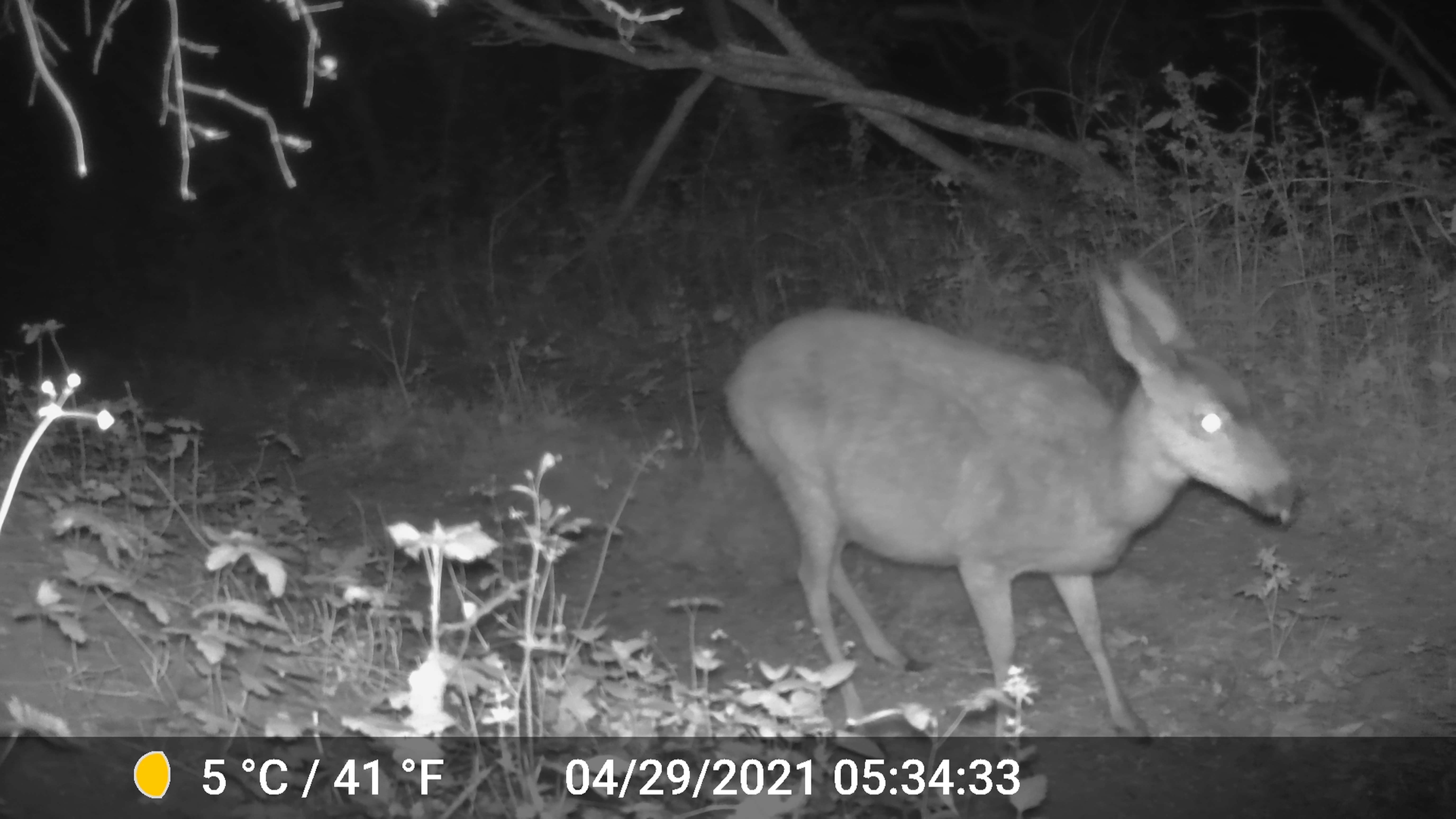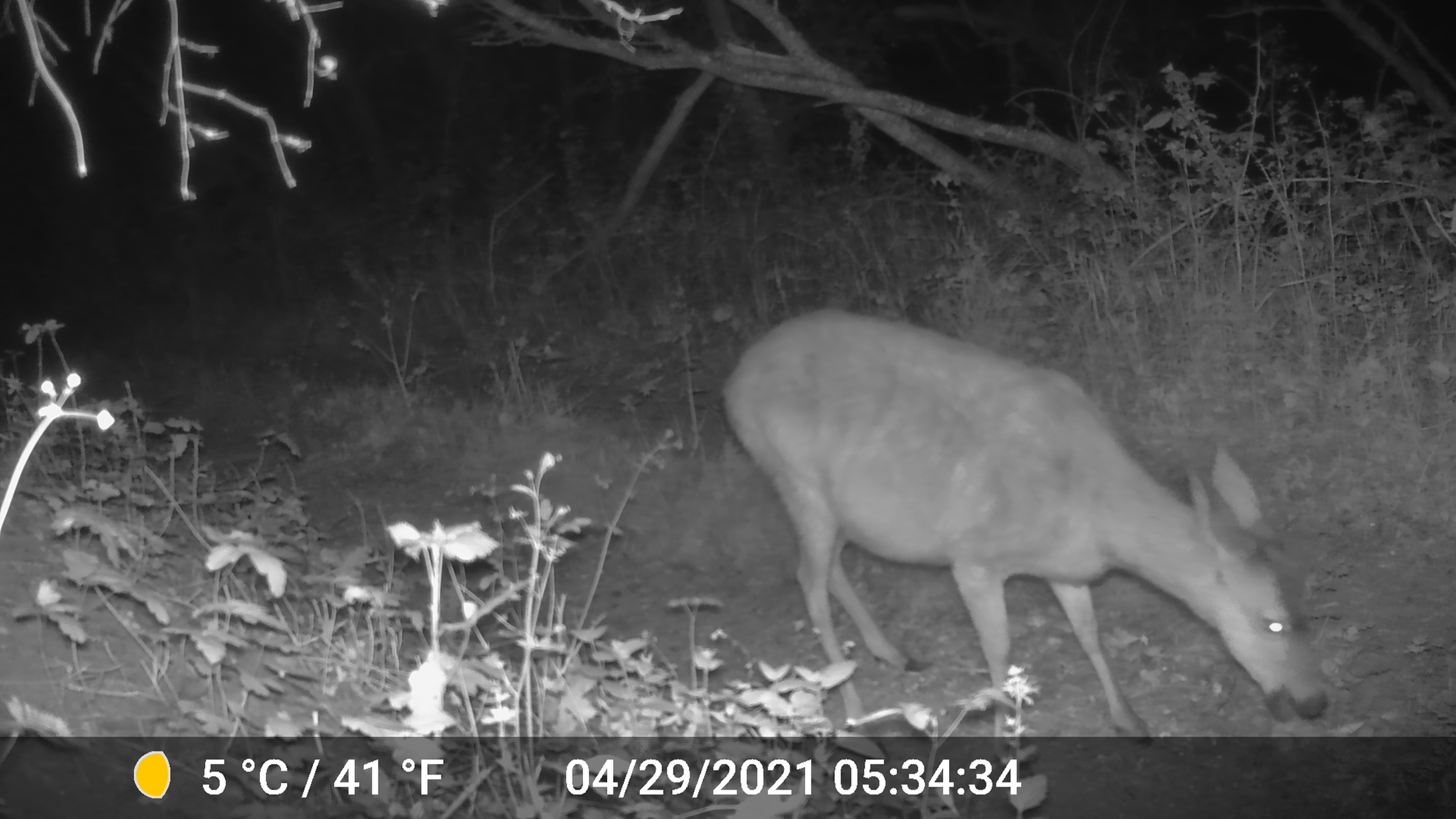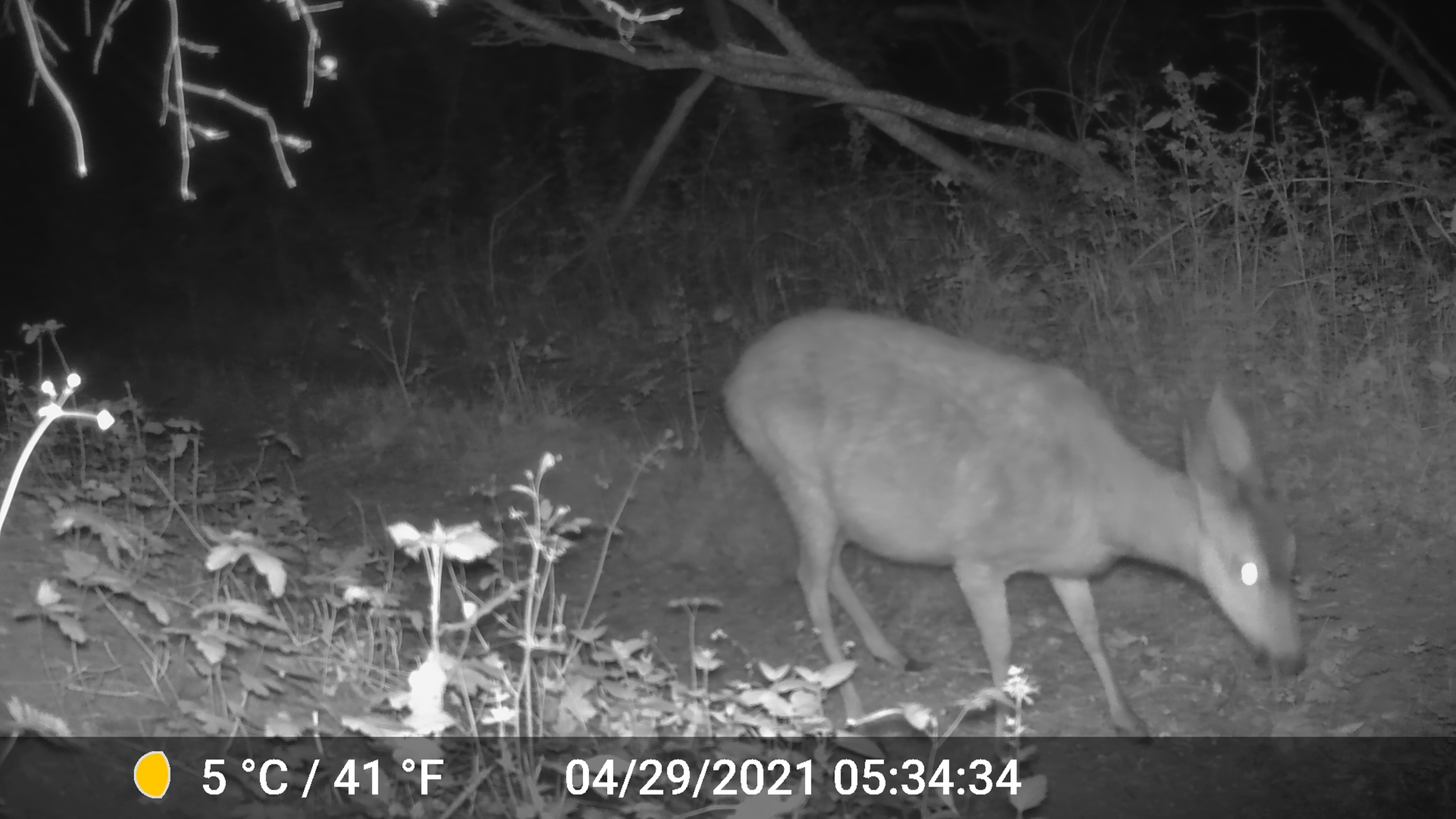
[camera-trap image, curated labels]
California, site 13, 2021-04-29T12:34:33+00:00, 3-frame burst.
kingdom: Animalia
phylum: Chordata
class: Mammalia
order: Artiodactyla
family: Cervidae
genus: Odocoileus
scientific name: Odocoileus hemionus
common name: mule deer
Mule deer (Odocoileus hemionus).